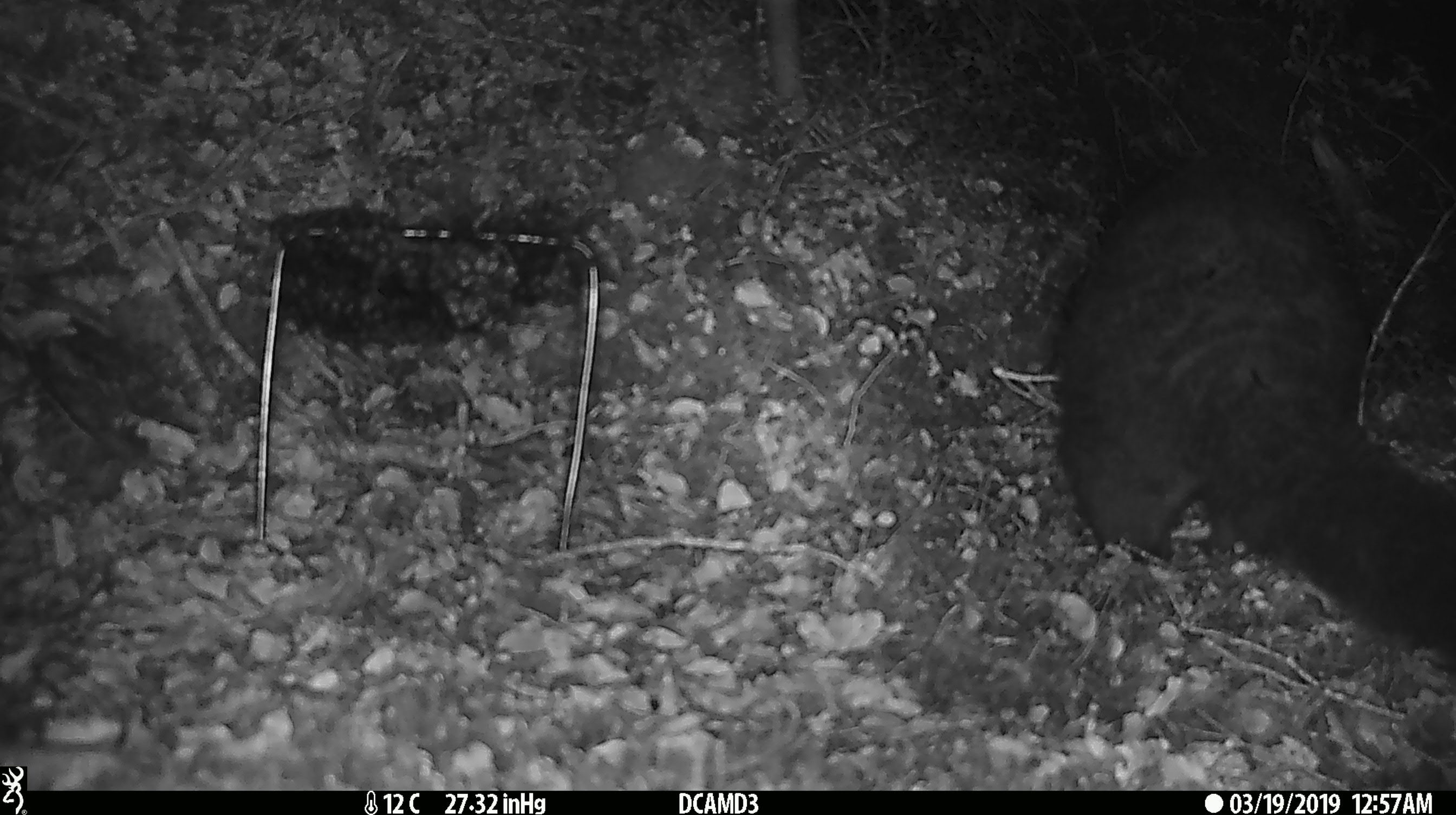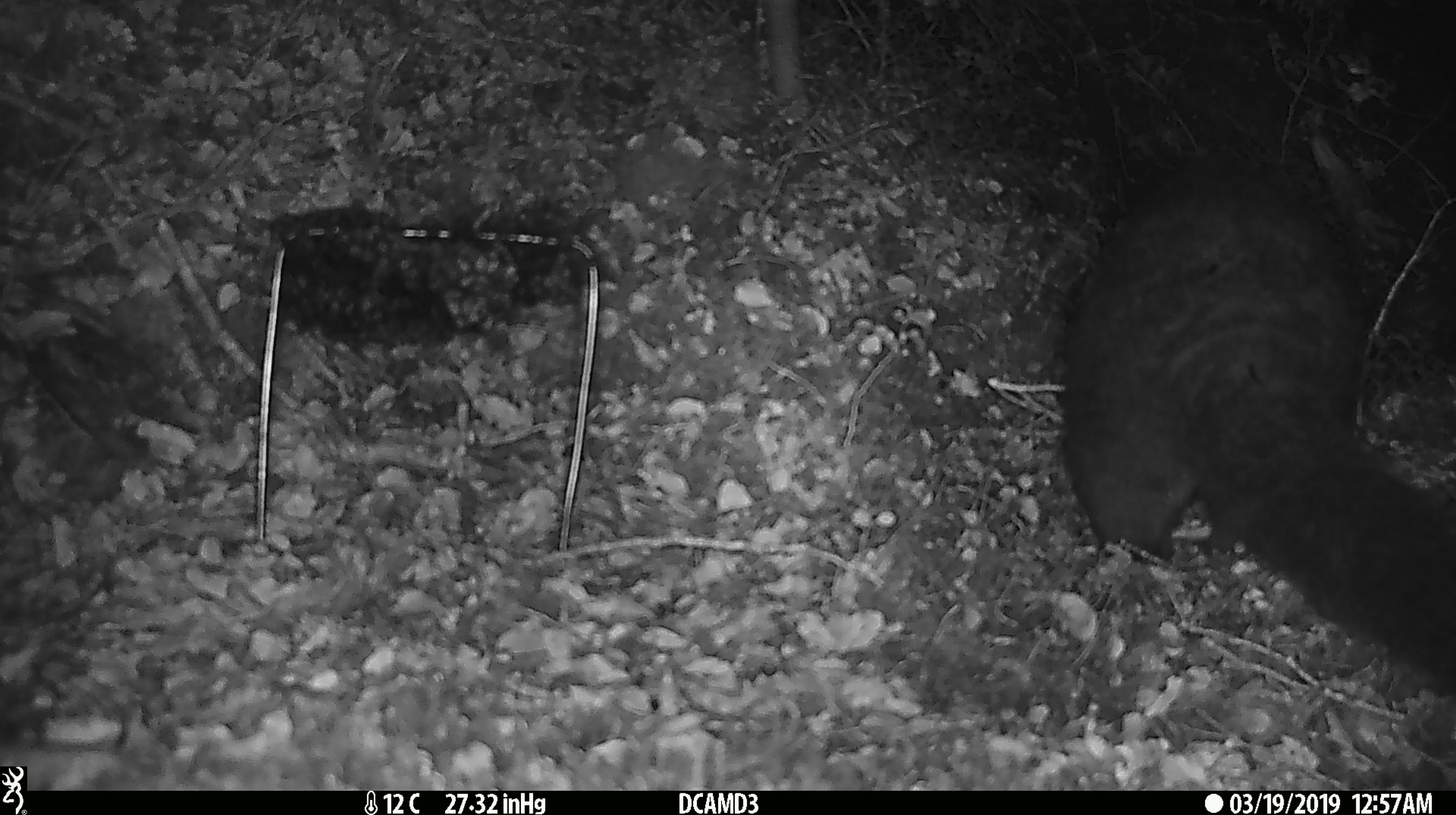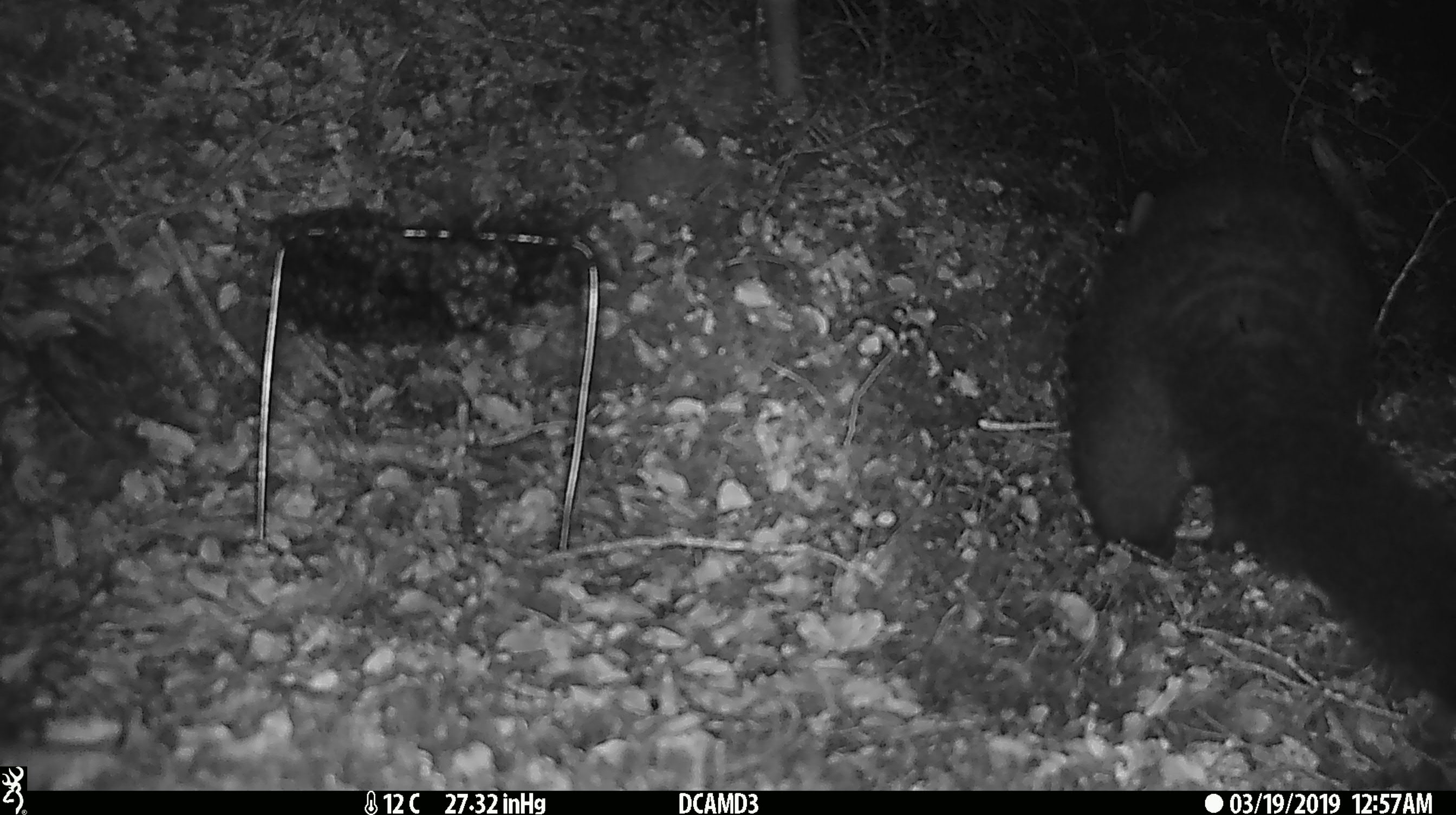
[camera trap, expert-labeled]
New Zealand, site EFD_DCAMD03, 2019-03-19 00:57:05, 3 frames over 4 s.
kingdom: Animalia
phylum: Chordata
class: Mammalia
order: Diprotodontia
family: Phalangeridae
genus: Trichosurus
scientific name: Trichosurus vulpecula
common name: common brushtail possum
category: possum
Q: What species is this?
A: Possum (common brushtail possum) (Trichosurus vulpecula).